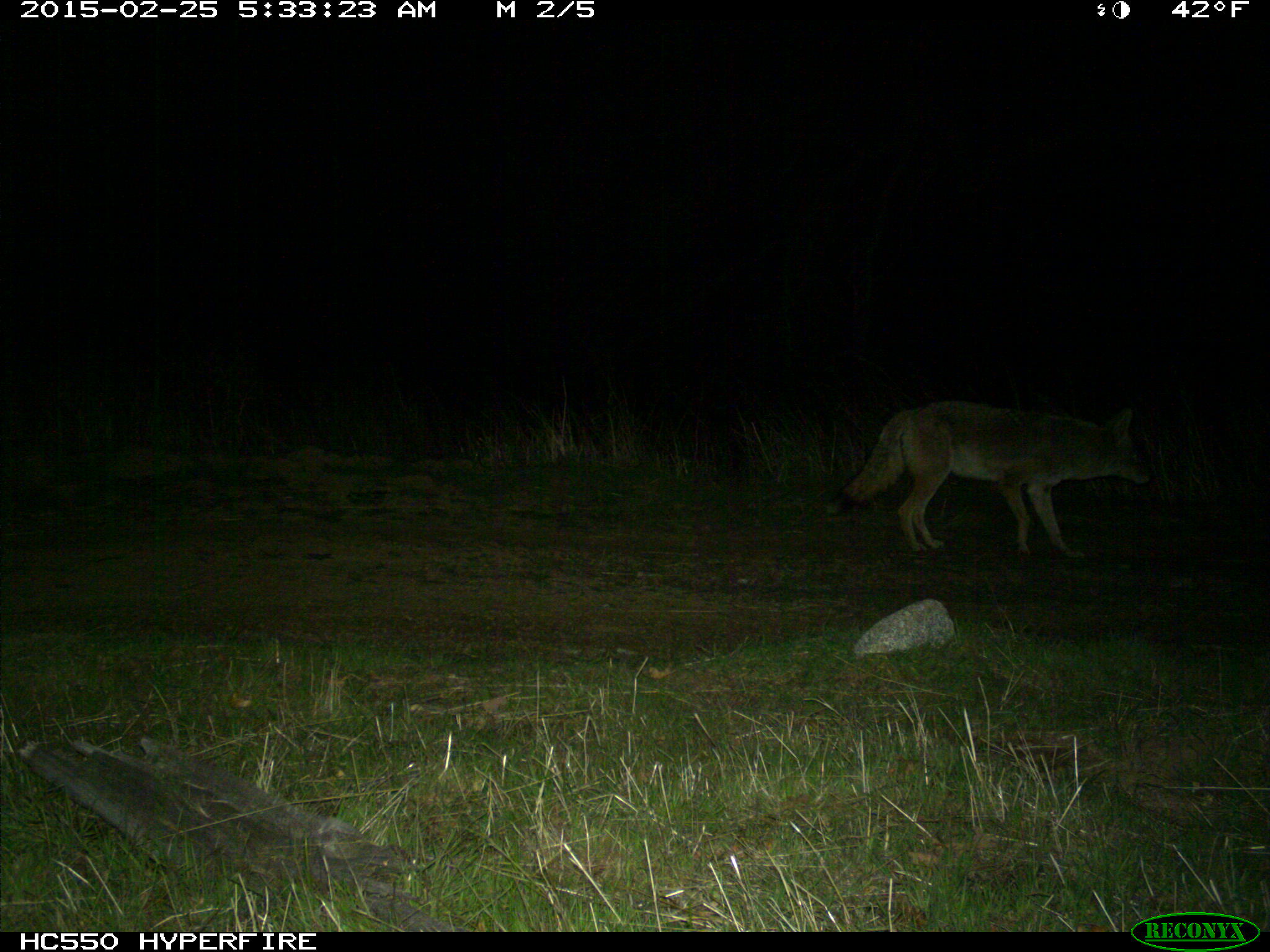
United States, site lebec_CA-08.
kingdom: Animalia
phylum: Chordata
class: Mammalia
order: Carnivora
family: Canidae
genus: Canis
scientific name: Canis latrans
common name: coyote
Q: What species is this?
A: Canis latrans (coyote).